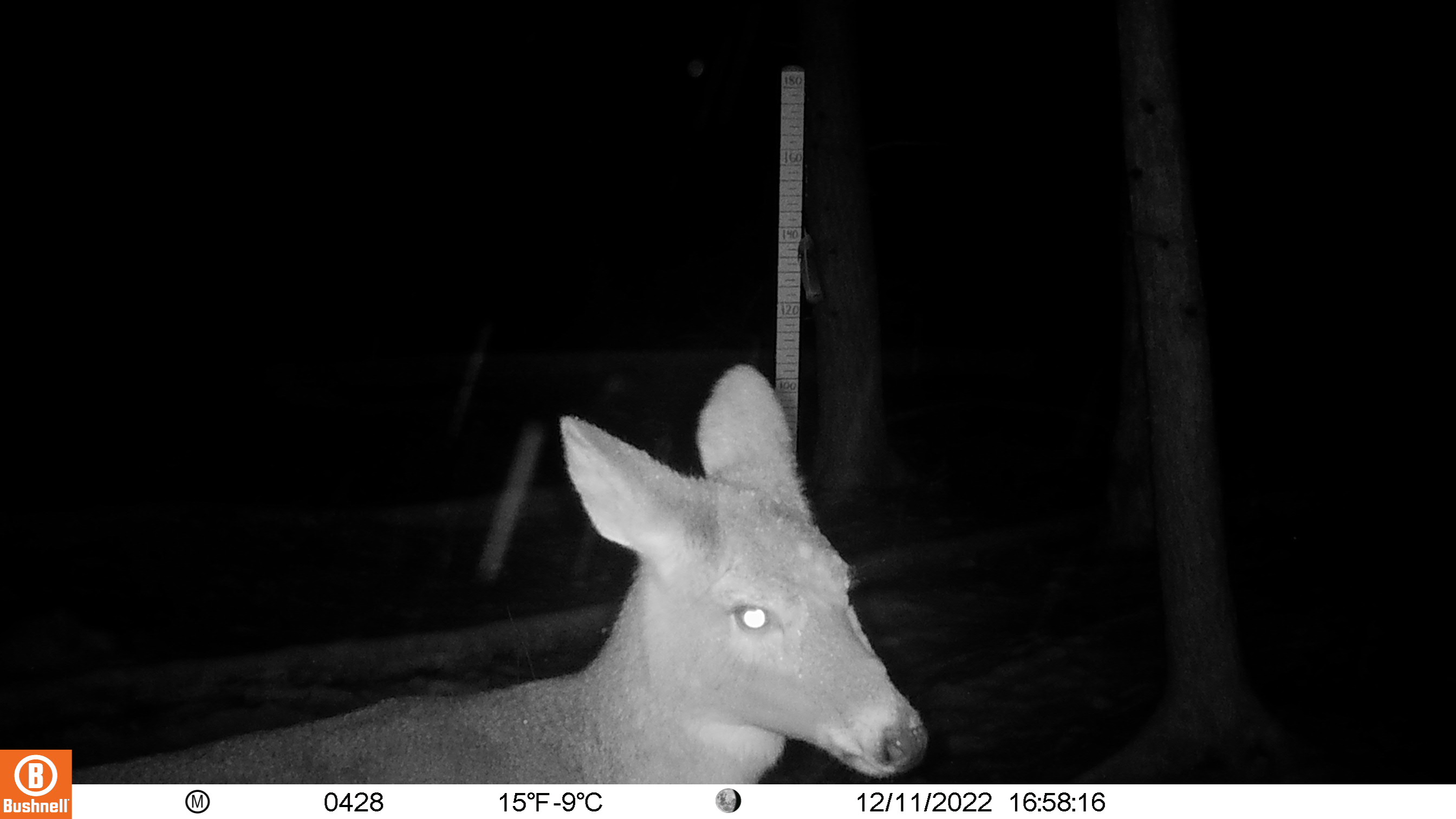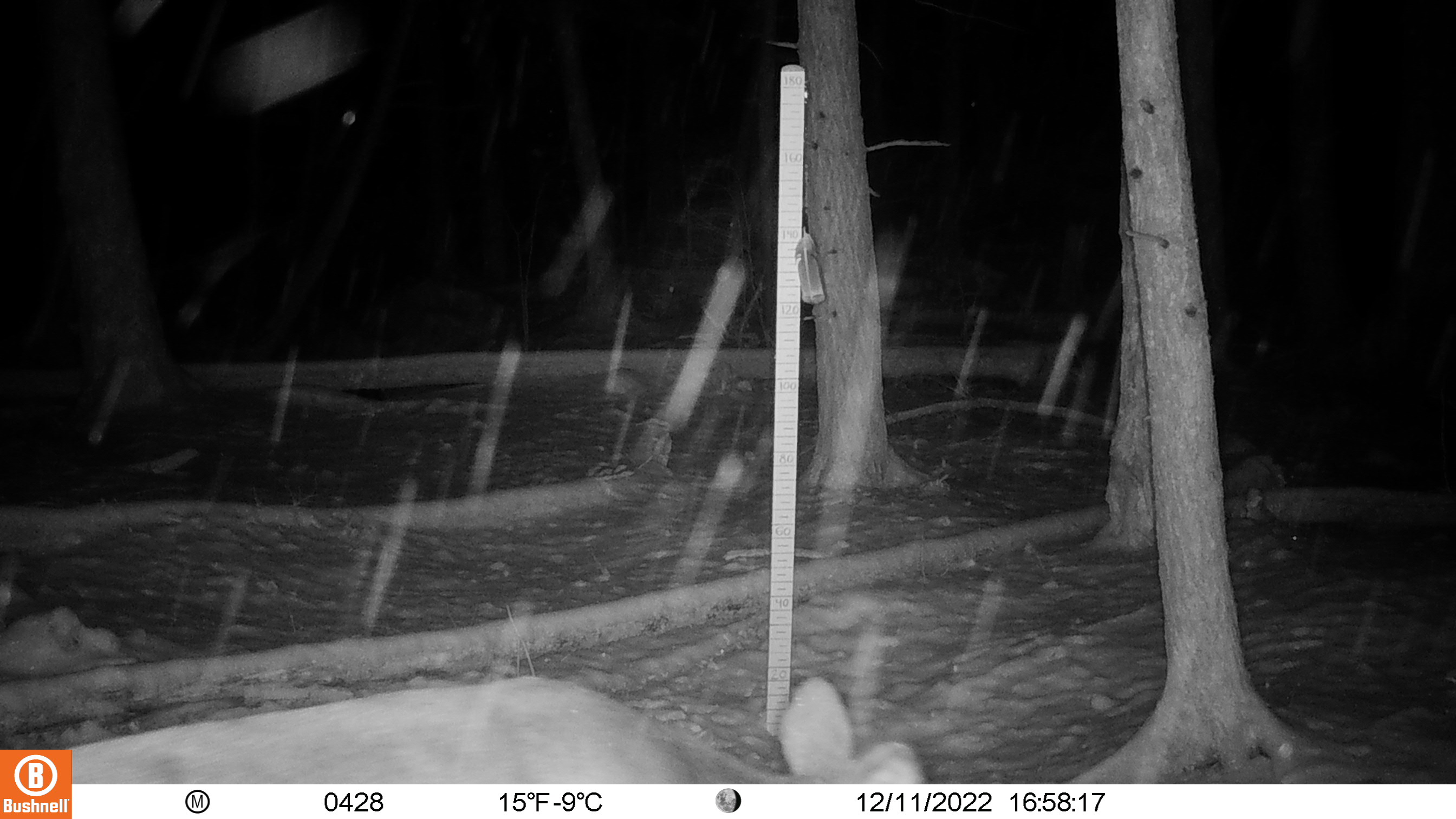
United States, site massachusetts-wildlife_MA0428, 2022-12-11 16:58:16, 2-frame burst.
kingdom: Animalia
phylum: Chordata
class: Mammalia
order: Artiodactyla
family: Cervidae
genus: Odocoileus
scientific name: Odocoileus virginianus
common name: white-tailed deer